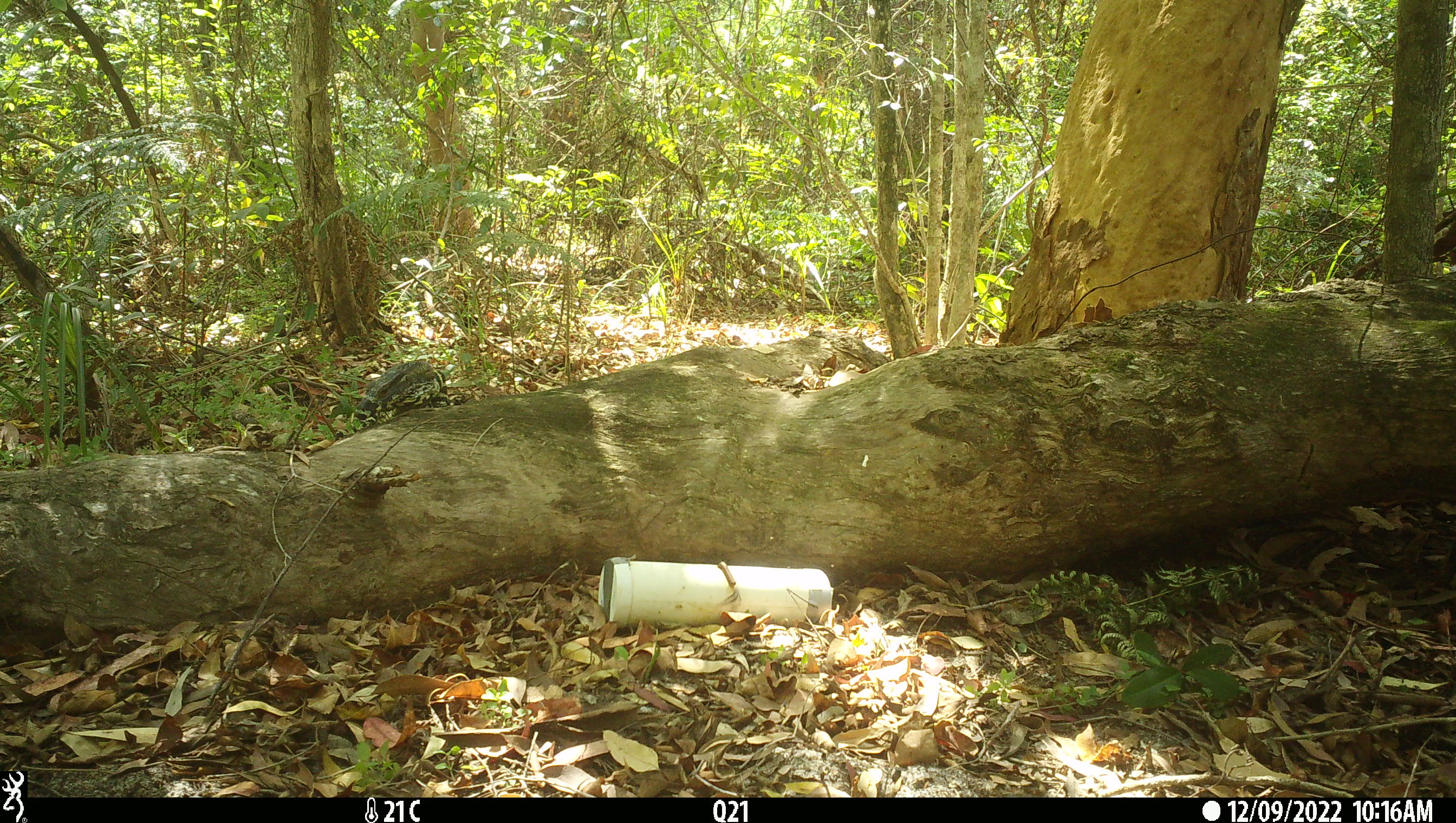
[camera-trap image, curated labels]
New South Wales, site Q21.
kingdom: Animalia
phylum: Chordata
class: Reptilia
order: Squamata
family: Varanidae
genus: Varanus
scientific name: Varanus varius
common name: lace monitor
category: goanna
Goanna (lace monitor) (Varanus varius).